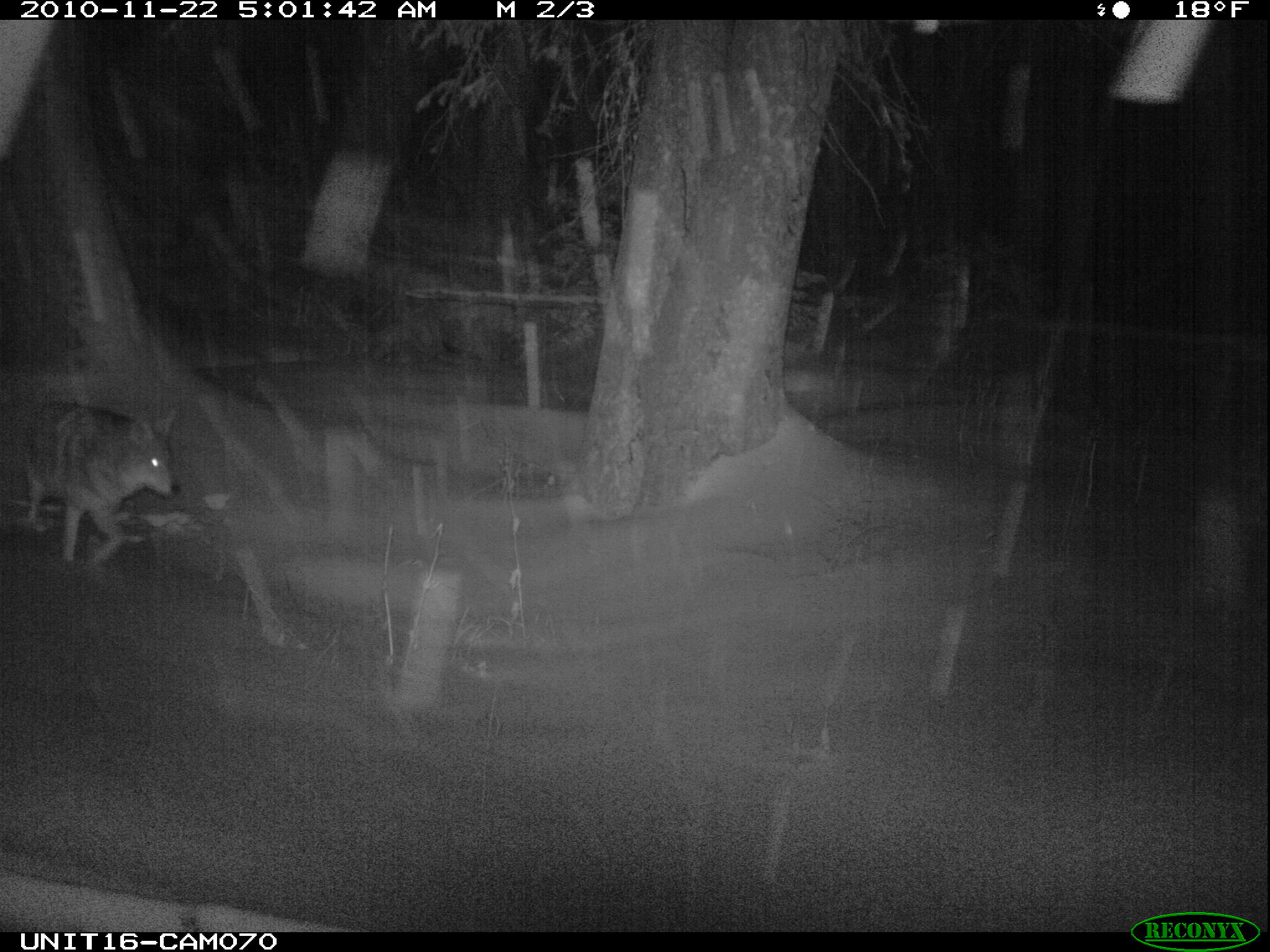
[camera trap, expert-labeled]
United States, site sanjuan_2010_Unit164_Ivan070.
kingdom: Animalia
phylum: Chordata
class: Mammalia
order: Carnivora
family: Canidae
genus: Canis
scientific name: Canis latrans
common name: coyote